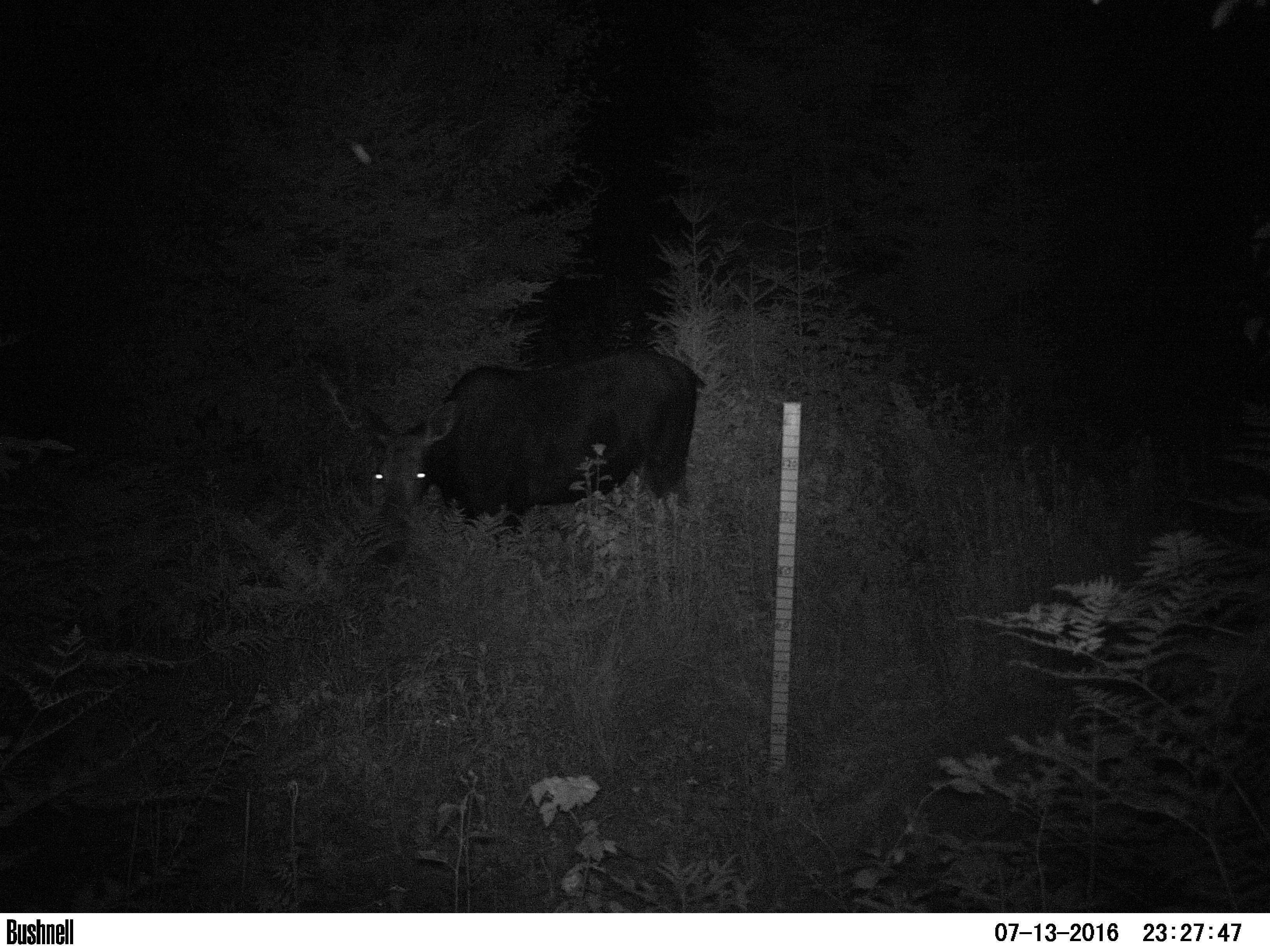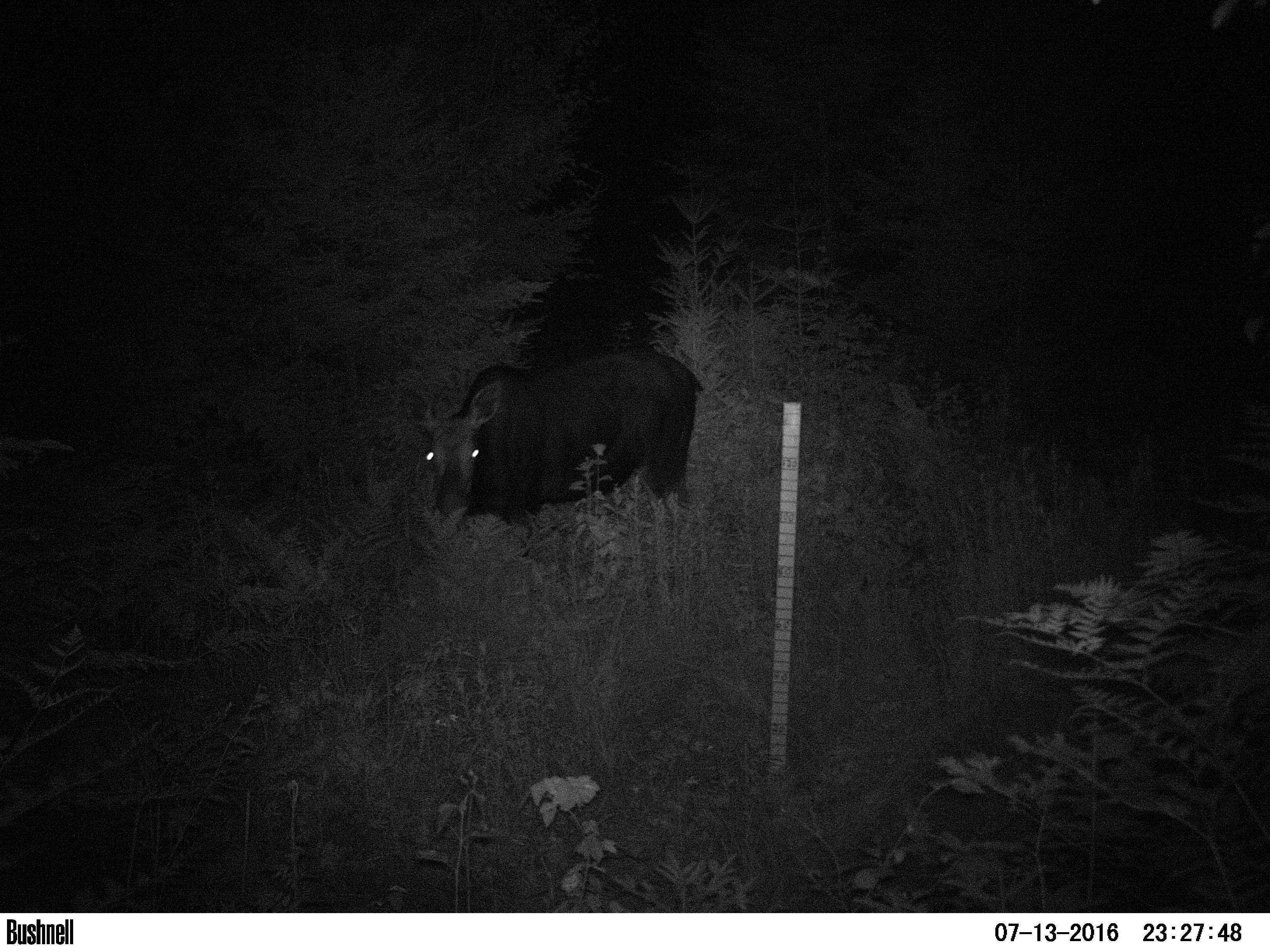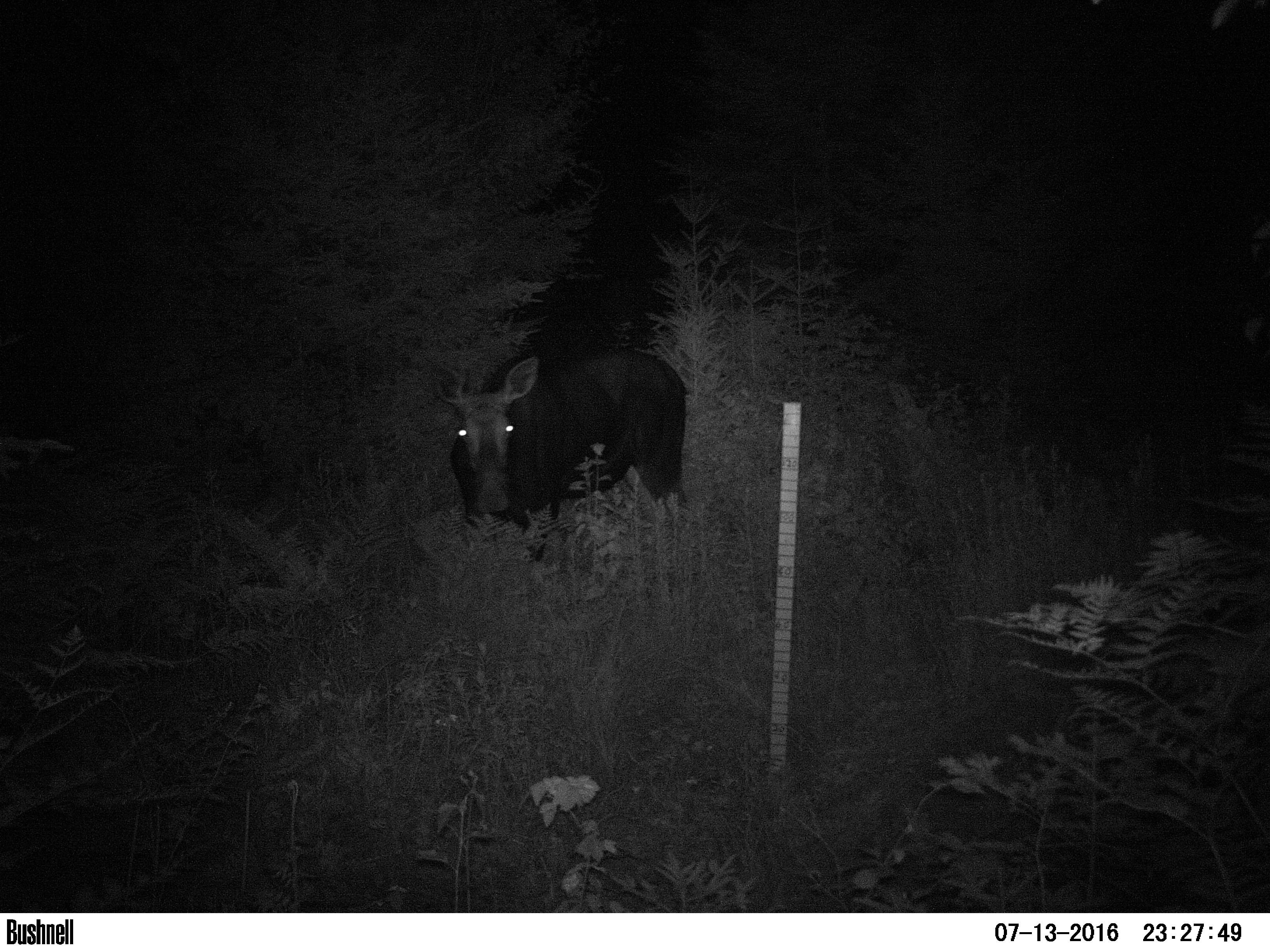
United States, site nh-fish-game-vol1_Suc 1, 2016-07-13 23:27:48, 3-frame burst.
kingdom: Animalia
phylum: Chordata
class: Mammalia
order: Artiodactyla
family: Cervidae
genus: Alces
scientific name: Alces alces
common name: moose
Moose (Alces alces).